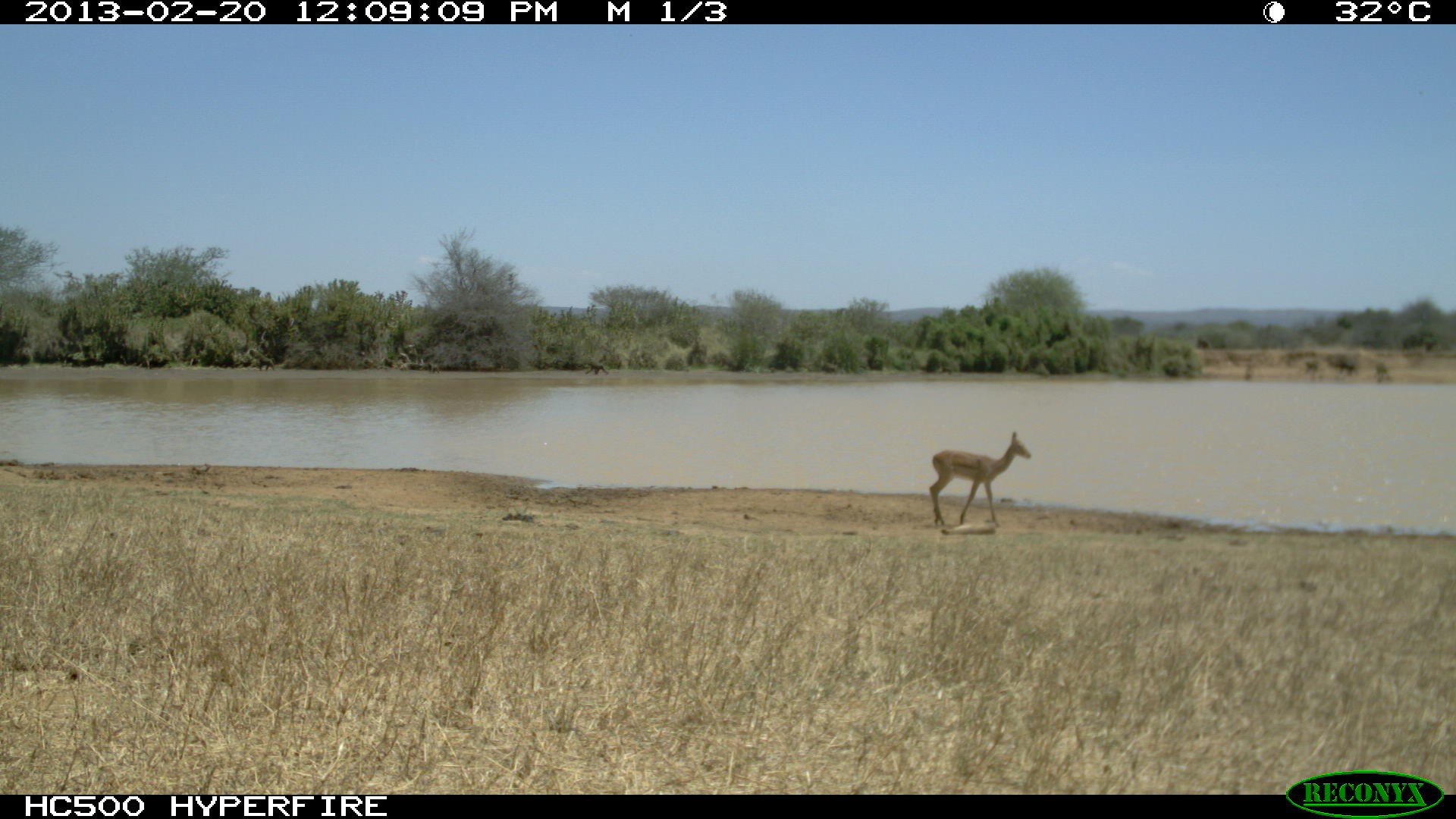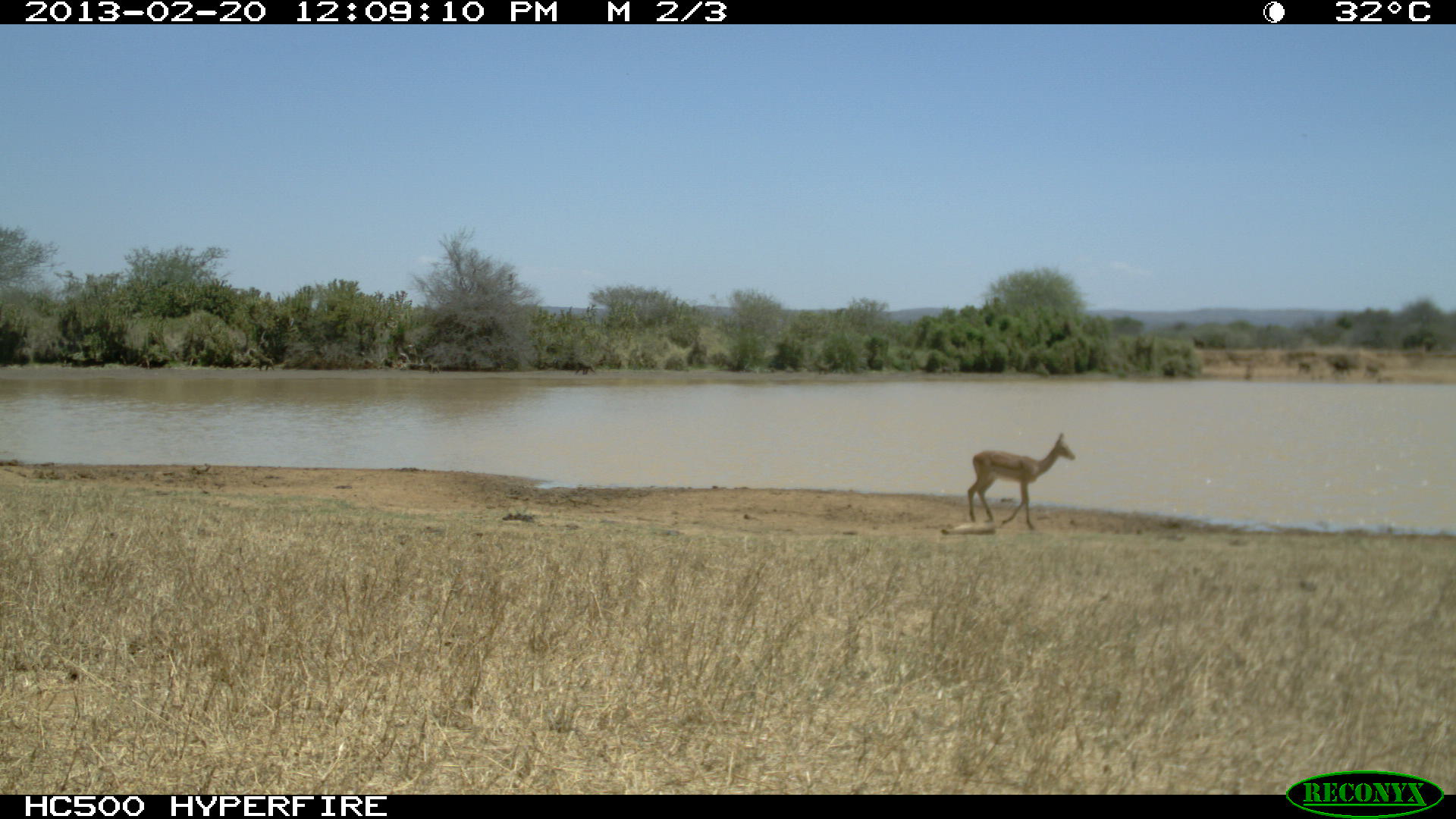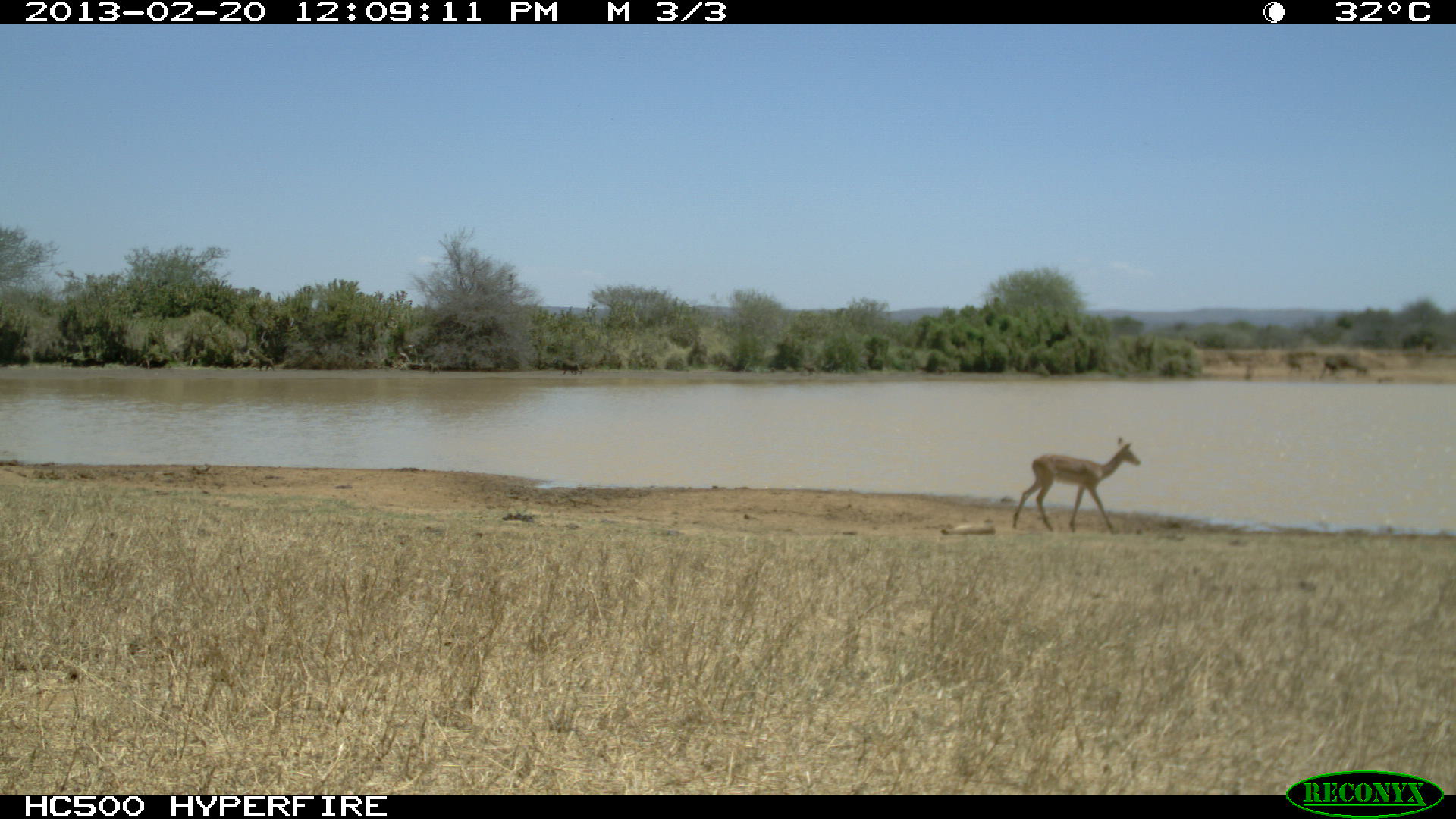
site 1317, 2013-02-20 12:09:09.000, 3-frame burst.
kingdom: Animalia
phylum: Chordata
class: Mammalia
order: Artiodactyla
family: Bovidae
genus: Aepyceros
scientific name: Aepyceros melampus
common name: impala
Aepyceros melampus (impala), count 2.